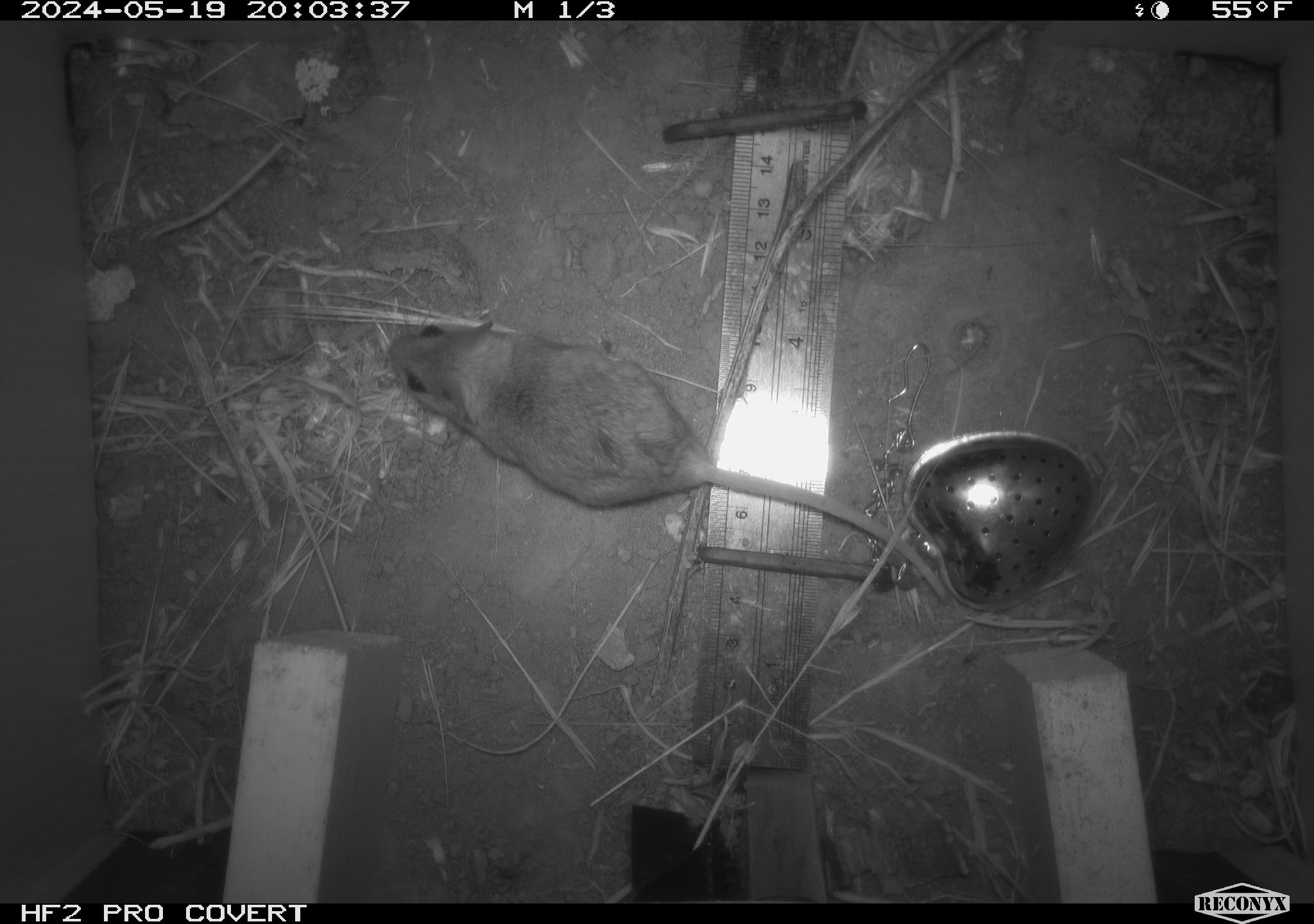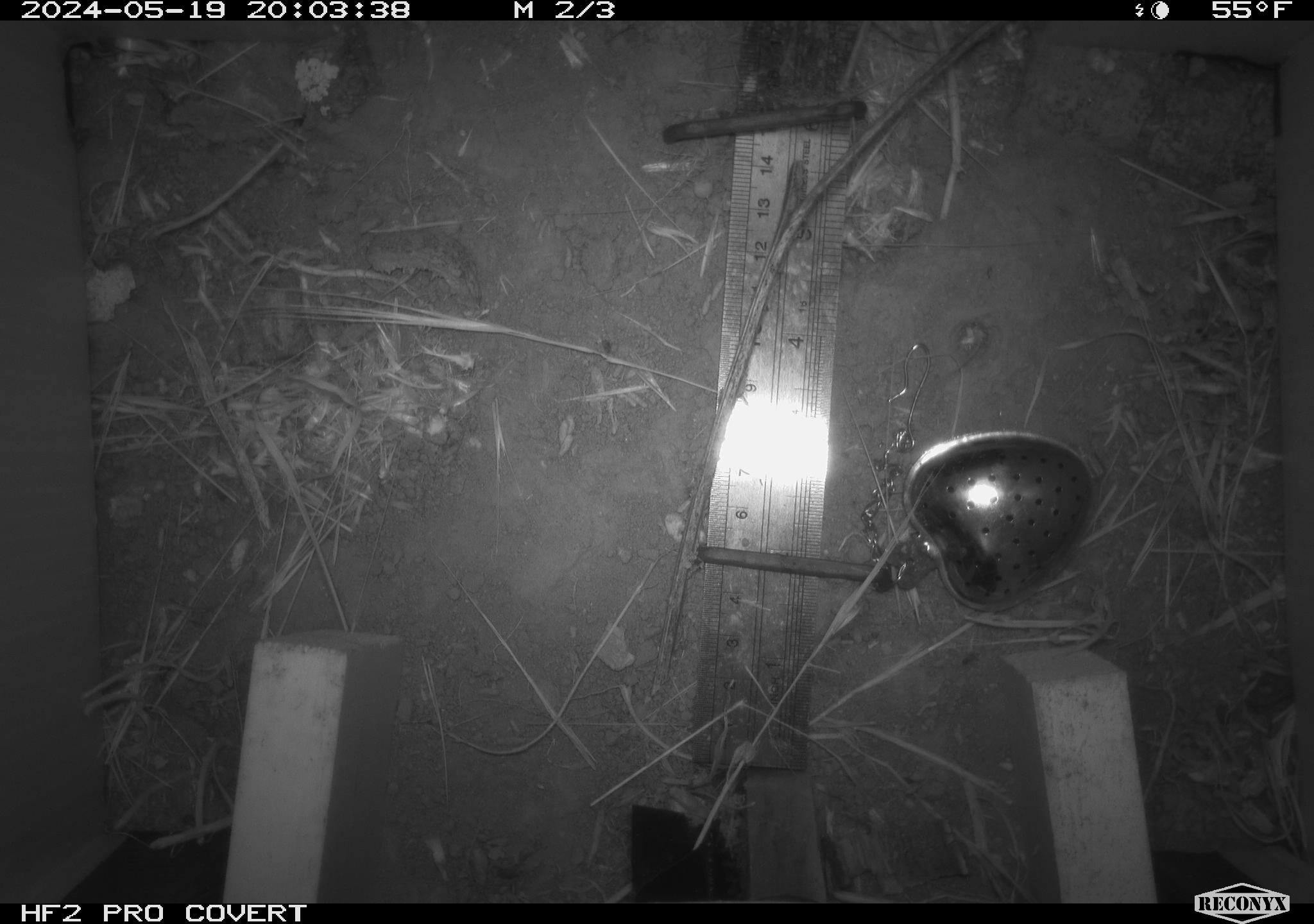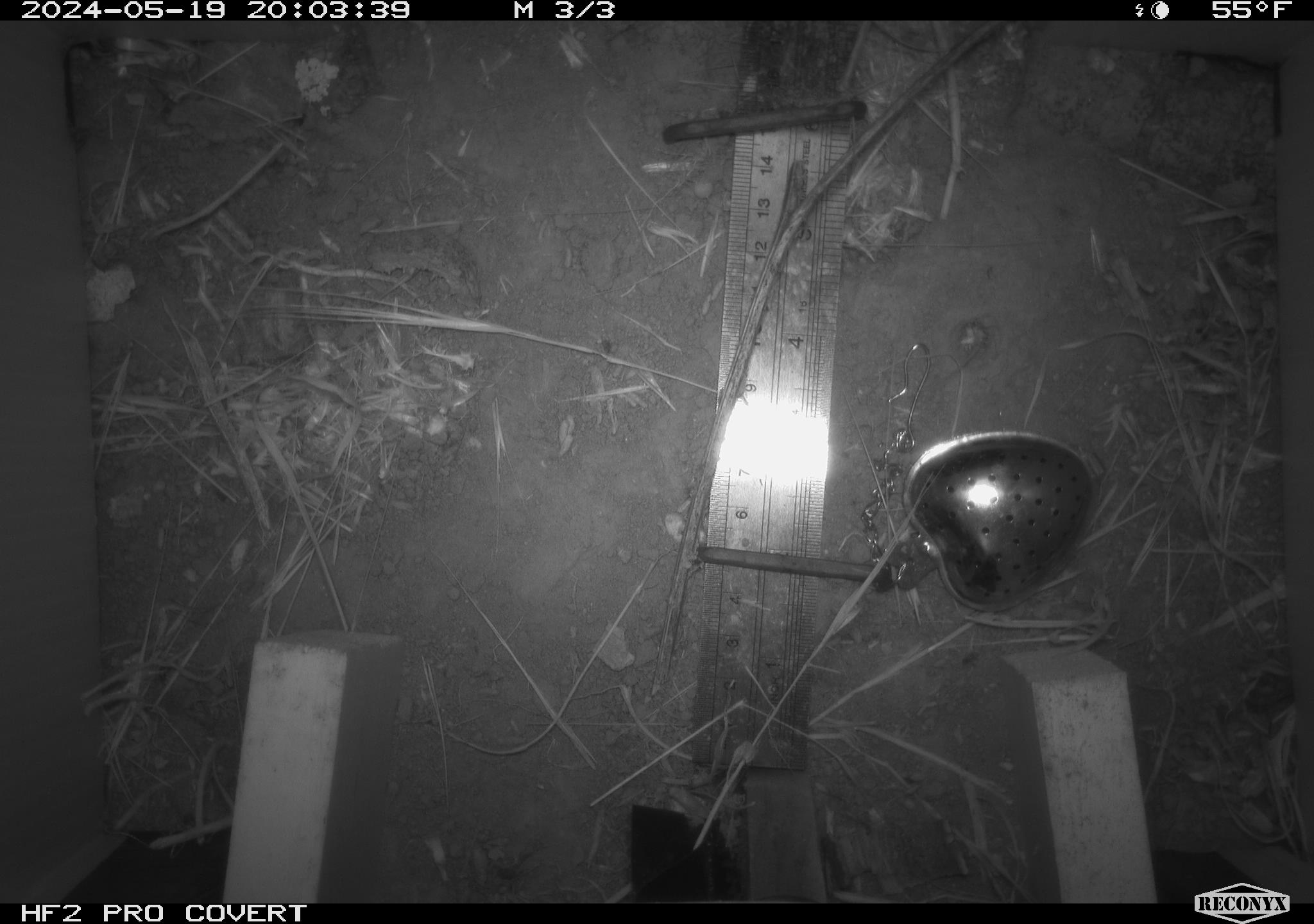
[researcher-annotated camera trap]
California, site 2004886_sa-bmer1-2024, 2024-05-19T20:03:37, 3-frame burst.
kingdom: Animalia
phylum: Chordata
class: Mammalia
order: Rodentia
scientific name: Rodentia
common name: mouse species